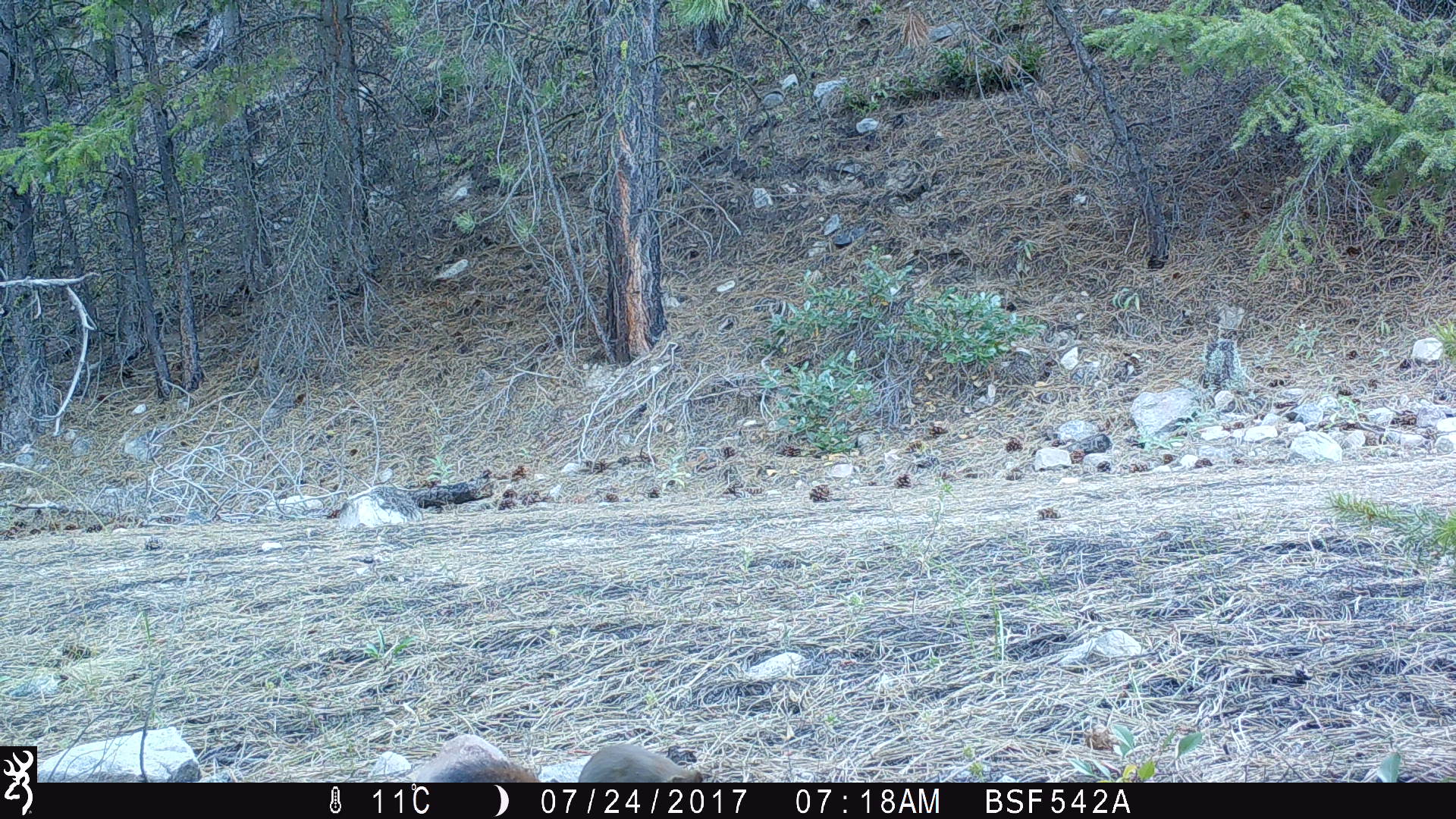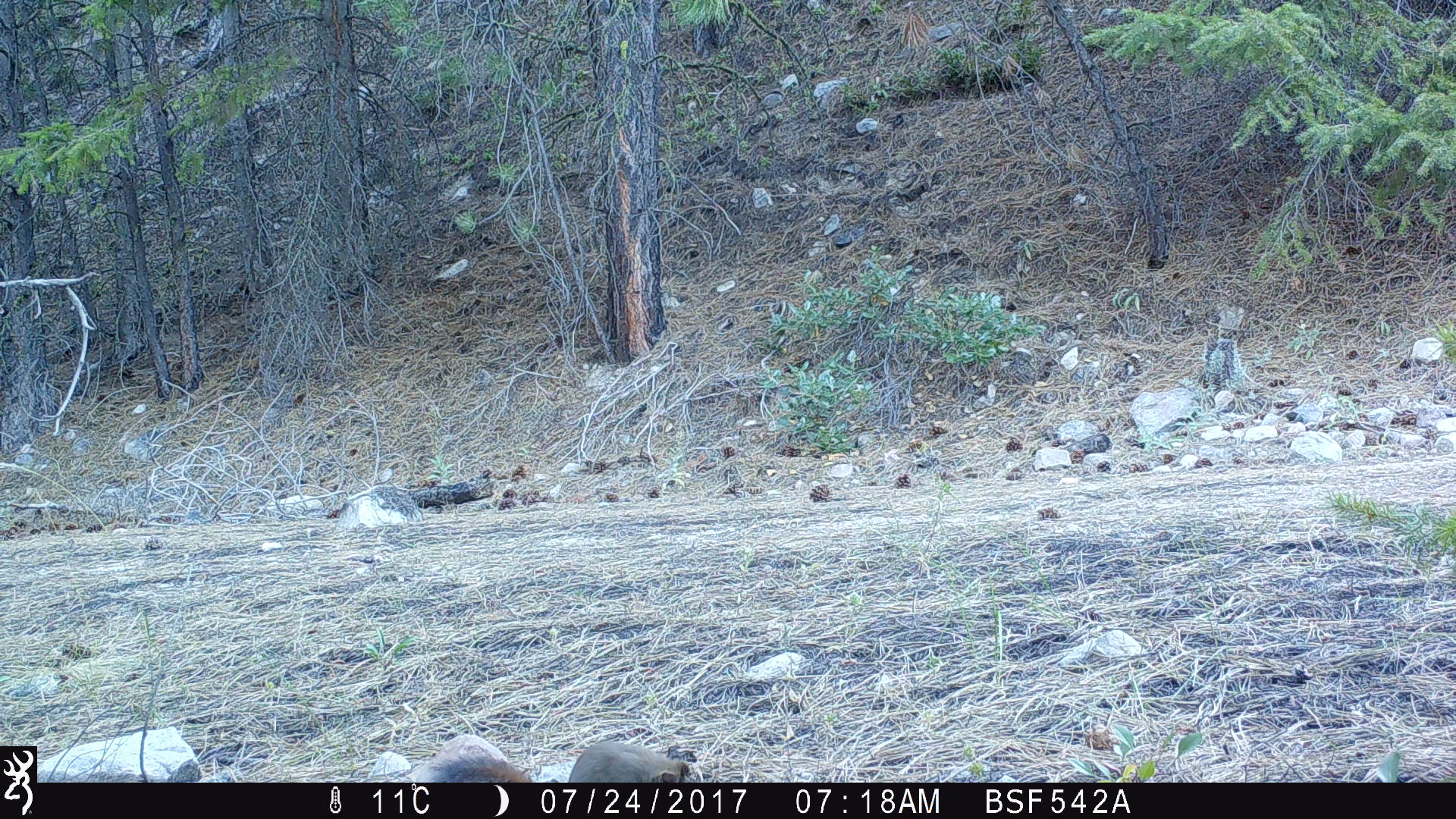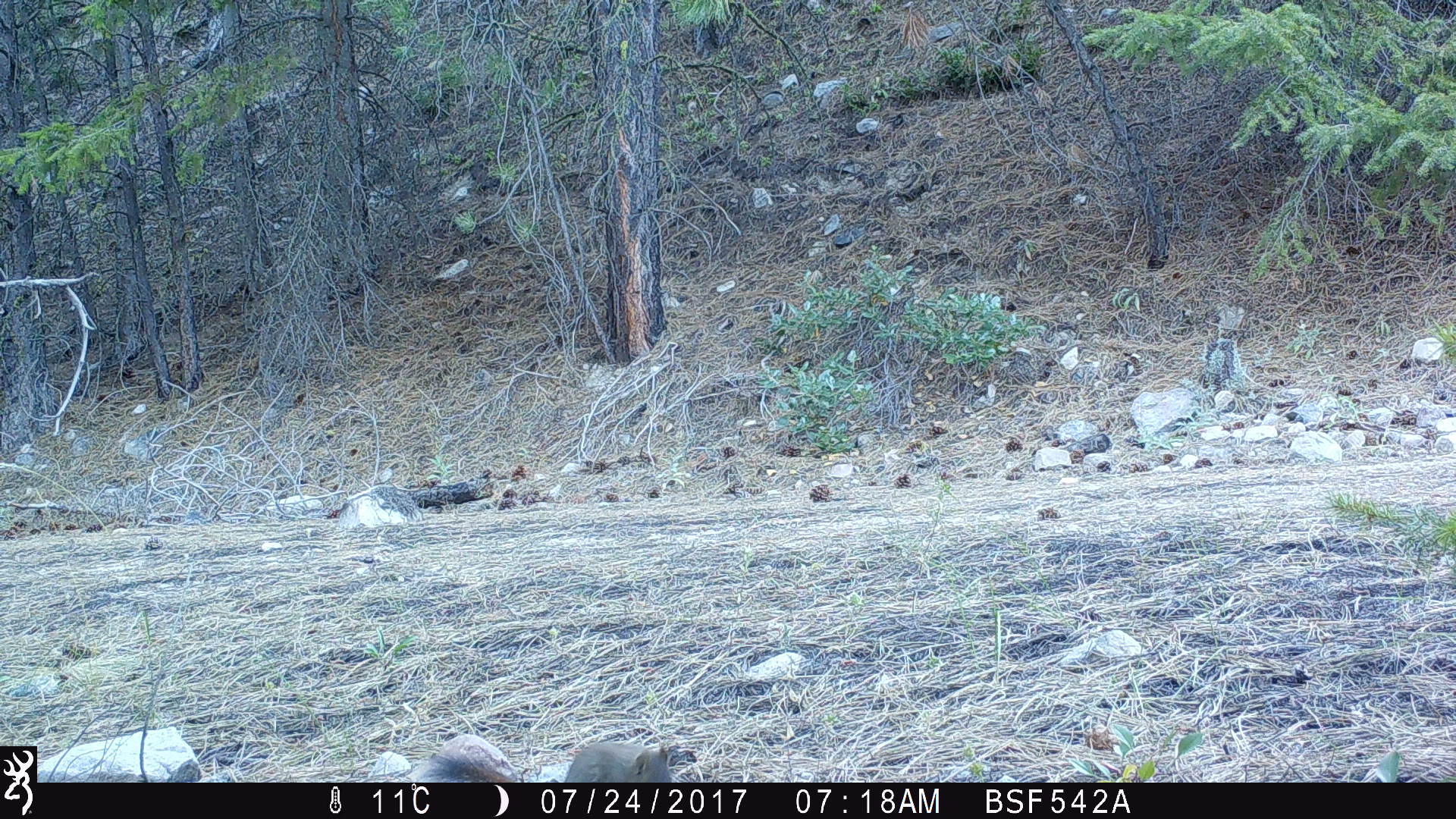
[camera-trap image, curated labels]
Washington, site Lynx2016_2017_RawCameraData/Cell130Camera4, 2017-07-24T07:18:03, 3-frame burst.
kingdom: Animalia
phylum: Chordata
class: Mammalia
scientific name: Mammalia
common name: small mammal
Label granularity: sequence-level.